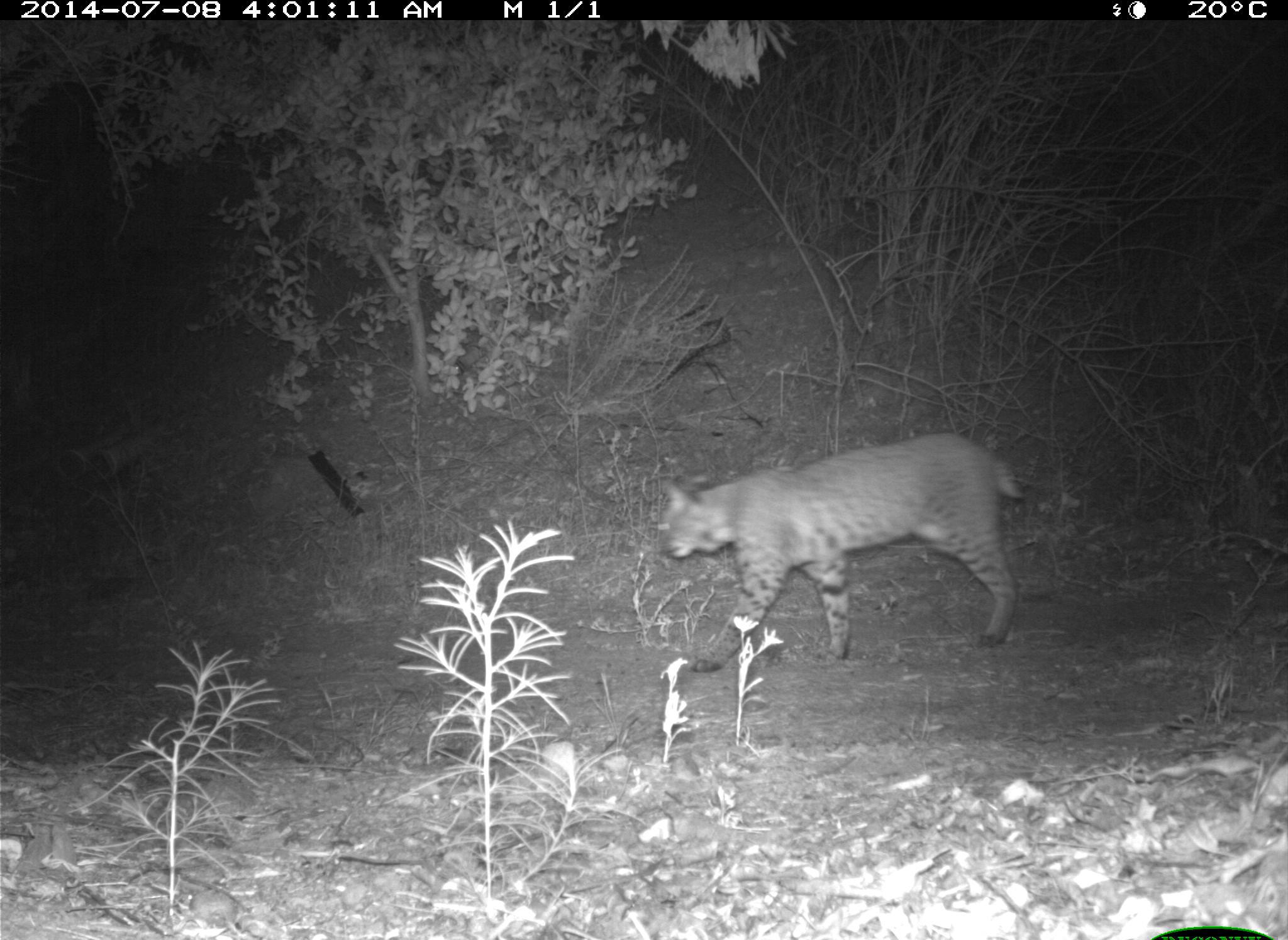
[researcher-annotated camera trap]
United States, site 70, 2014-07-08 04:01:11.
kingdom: Animalia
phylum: Chordata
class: Mammalia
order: Carnivora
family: Felidae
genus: Lynx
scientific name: Lynx rufus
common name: bobcat